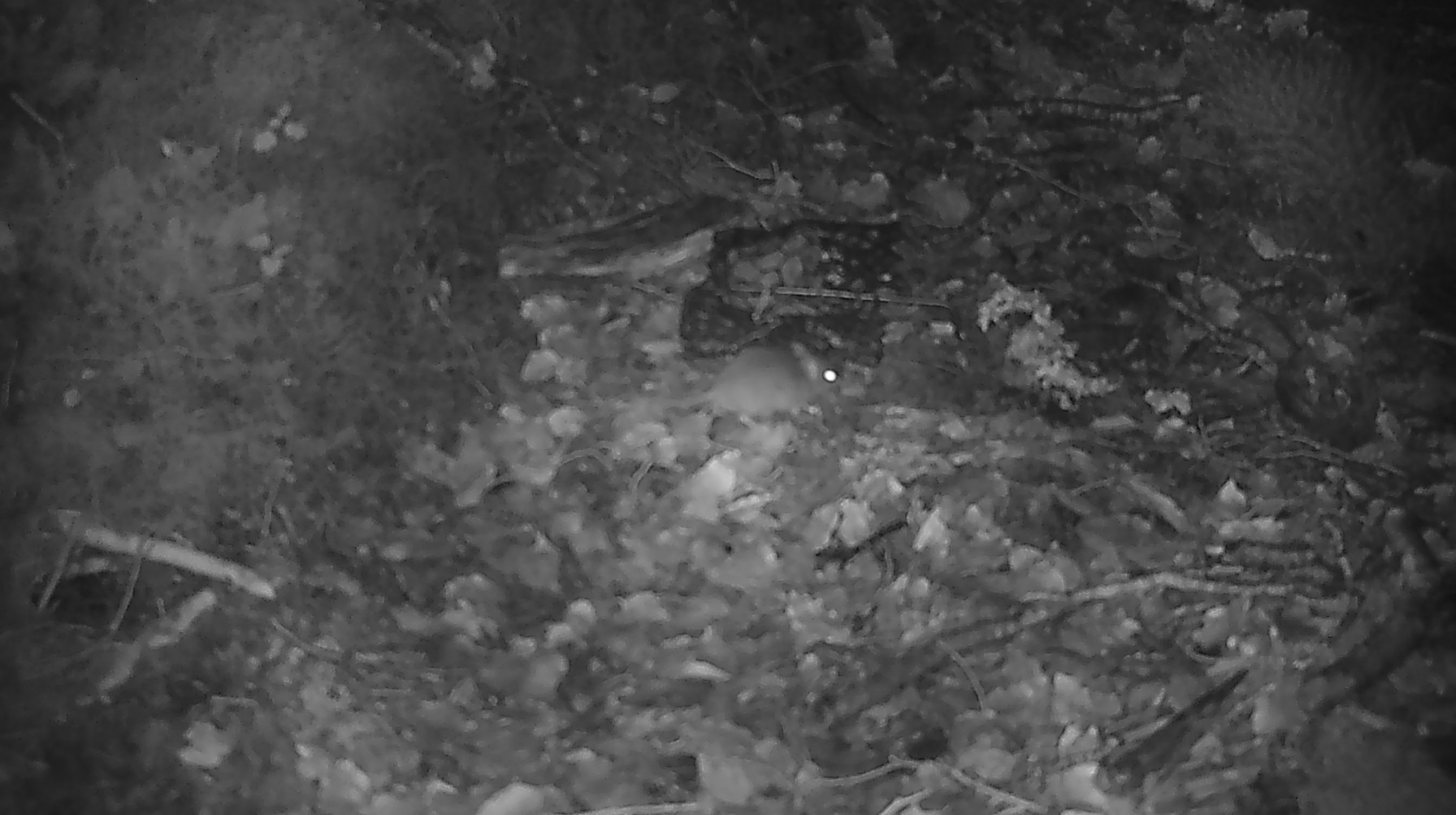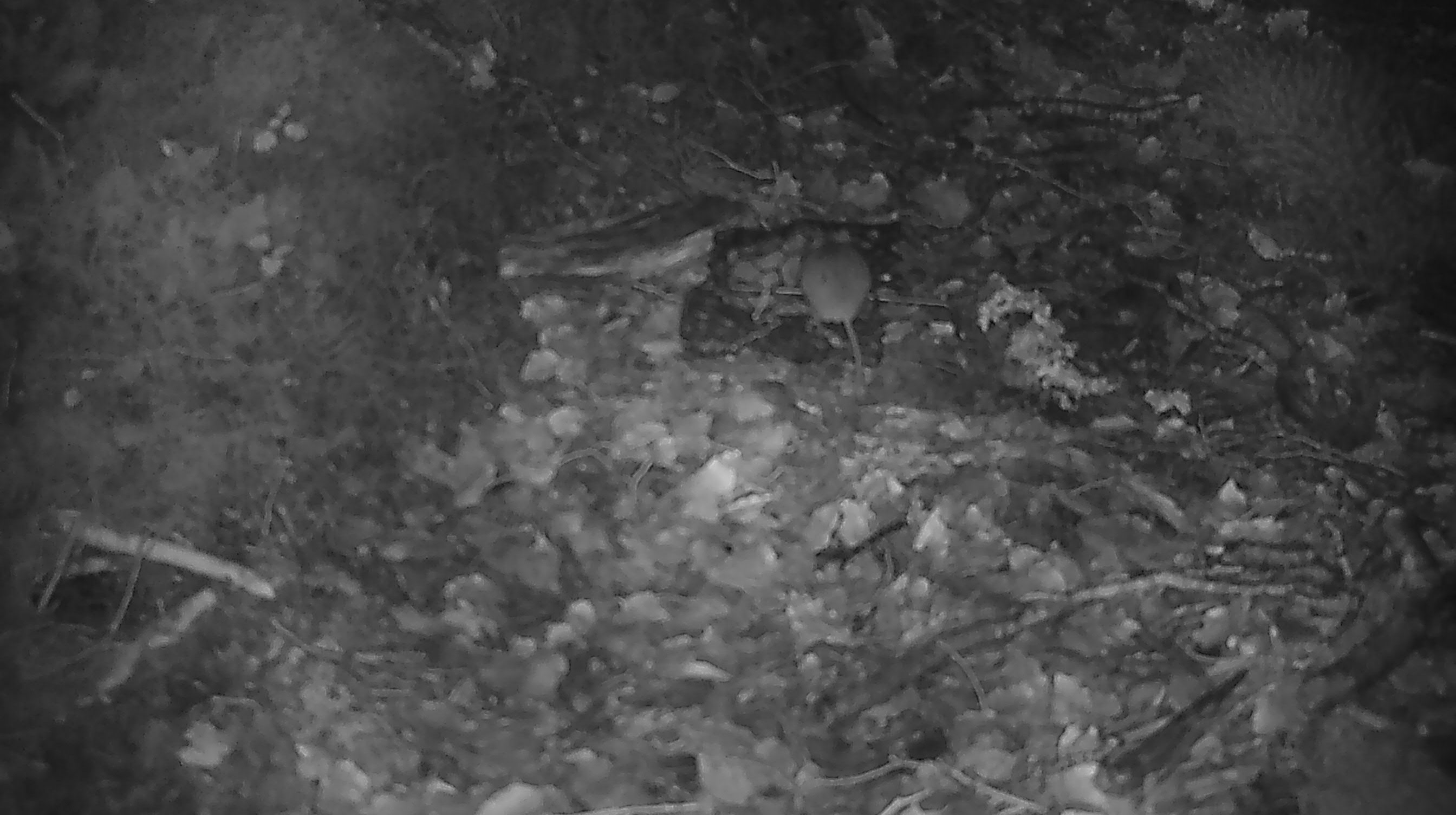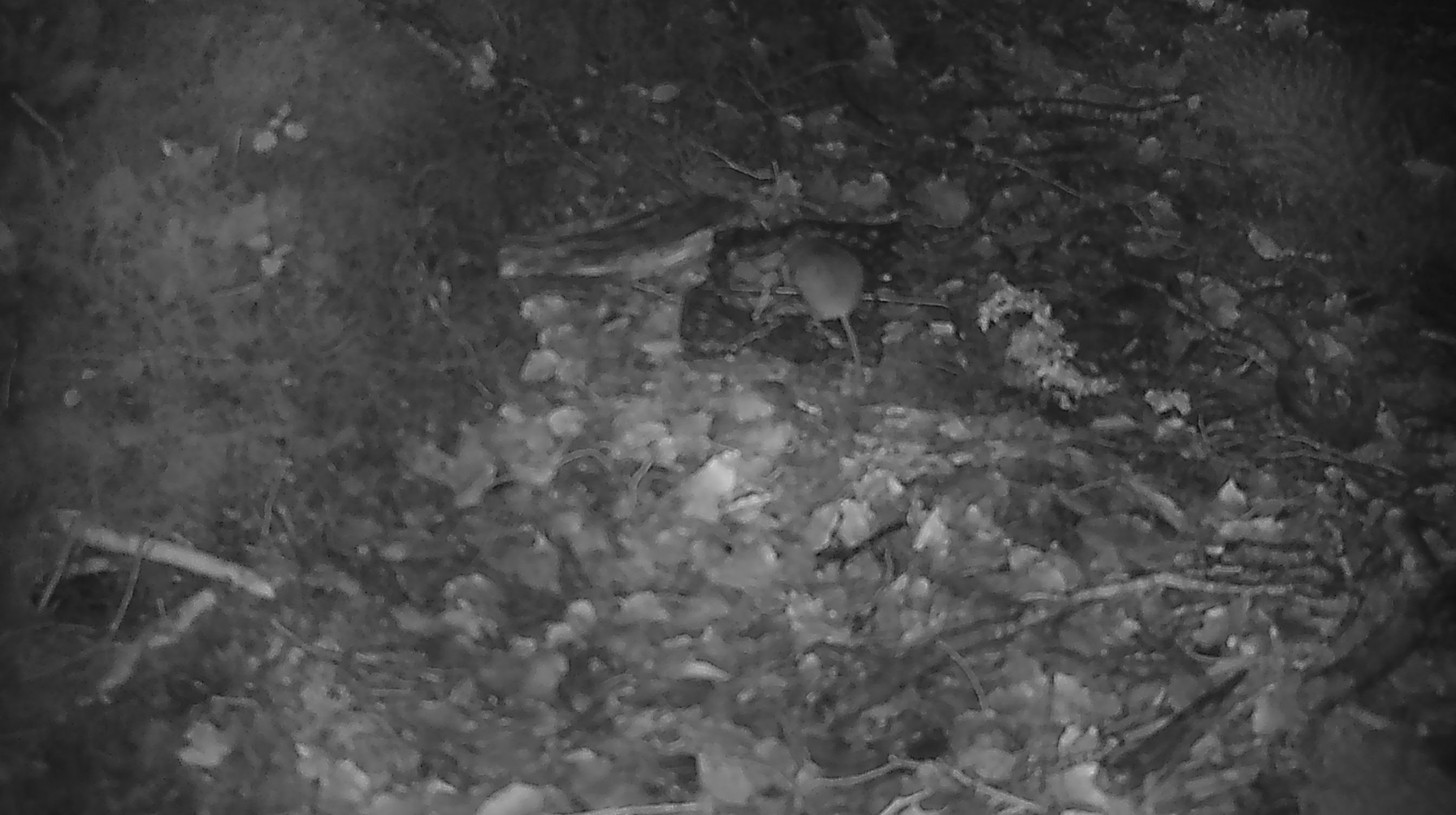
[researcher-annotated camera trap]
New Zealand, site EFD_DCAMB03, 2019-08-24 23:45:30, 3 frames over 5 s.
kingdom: Animalia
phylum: Chordata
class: Mammalia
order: Rodentia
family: Muridae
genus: Mus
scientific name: Mus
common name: mouse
Mouse (Mus).